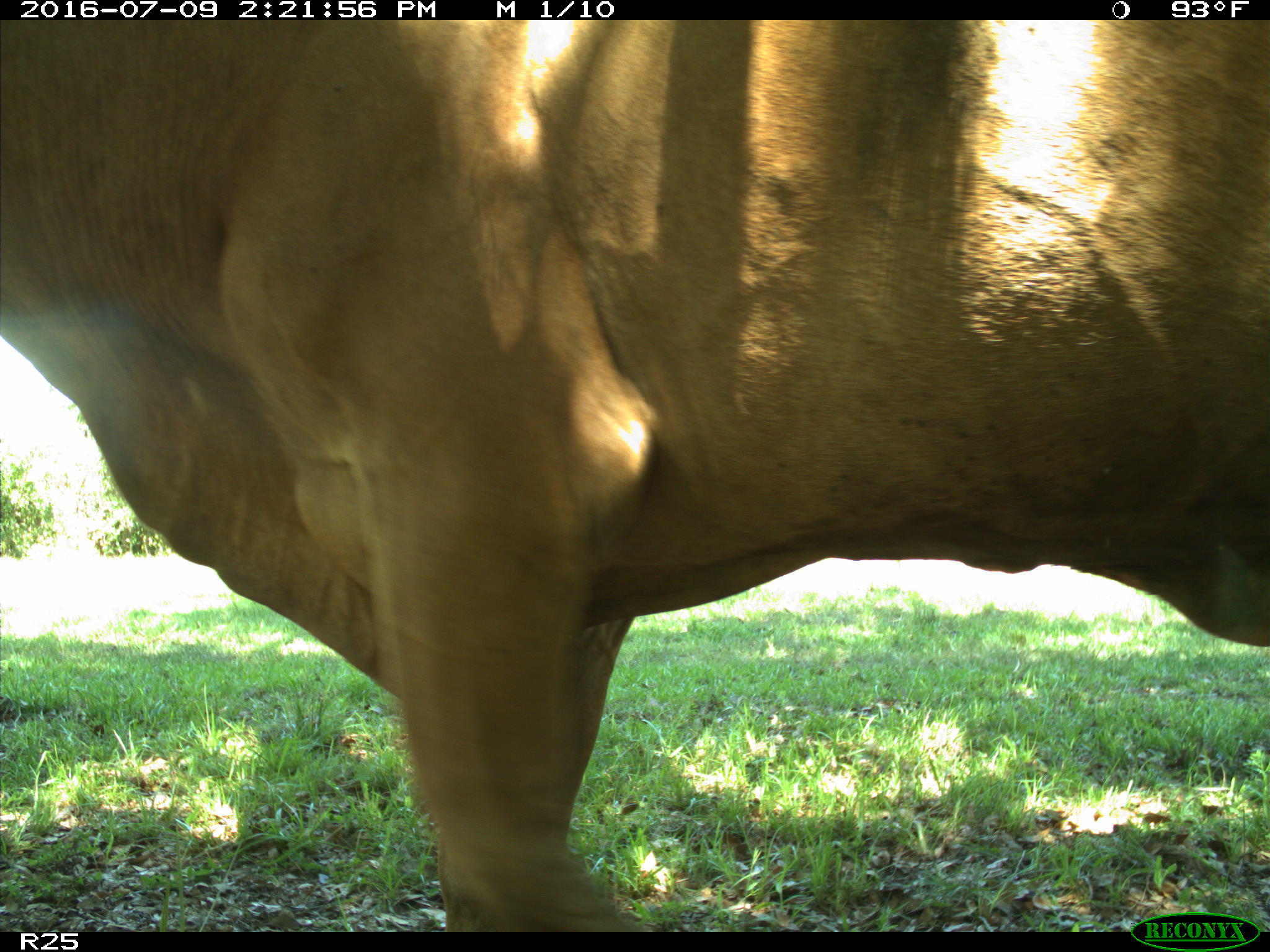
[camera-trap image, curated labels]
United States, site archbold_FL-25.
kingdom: Animalia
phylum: Chordata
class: Mammalia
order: Artiodactyla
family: Bovidae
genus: Bos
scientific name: Bos taurus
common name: domestic cow